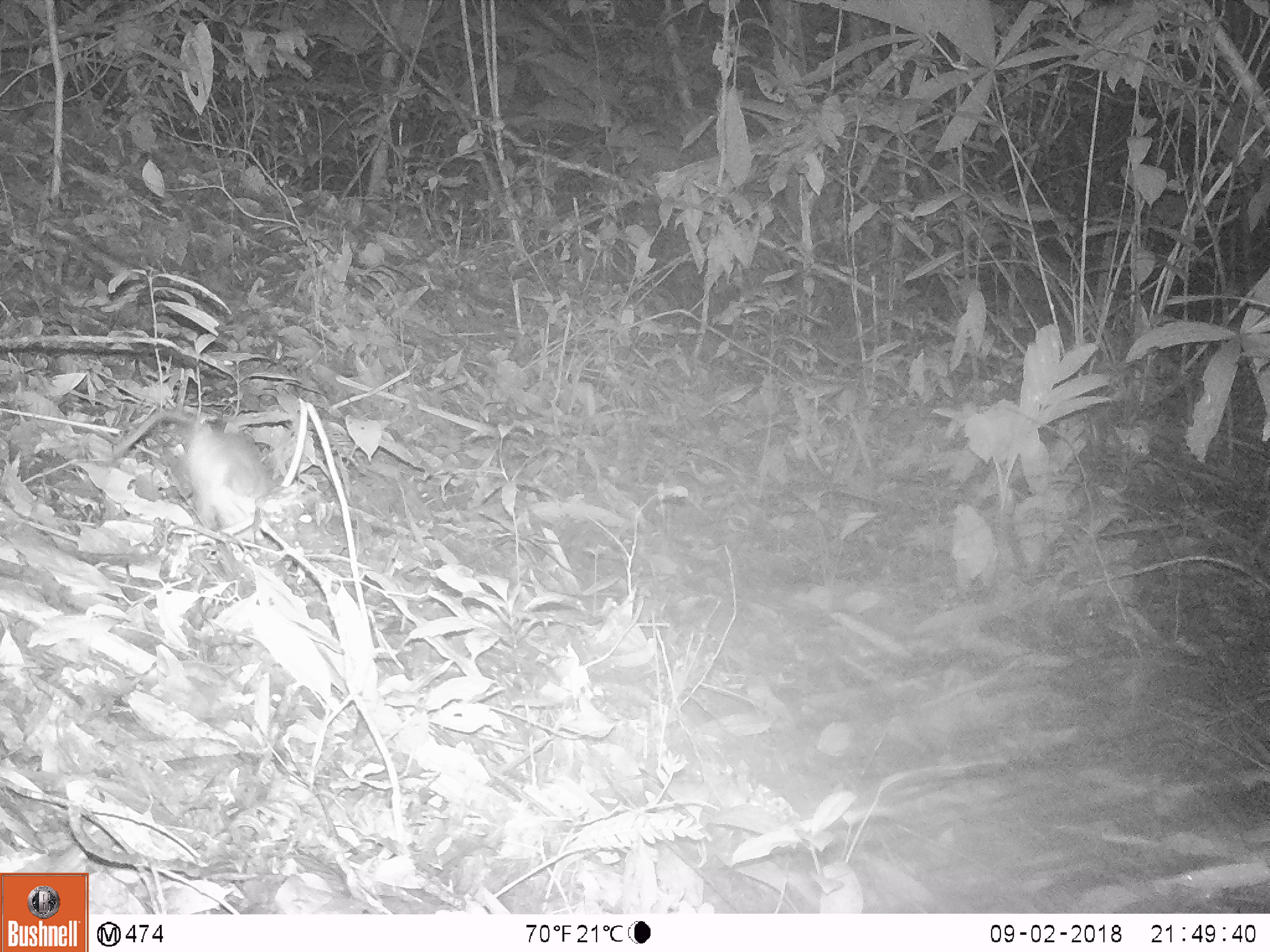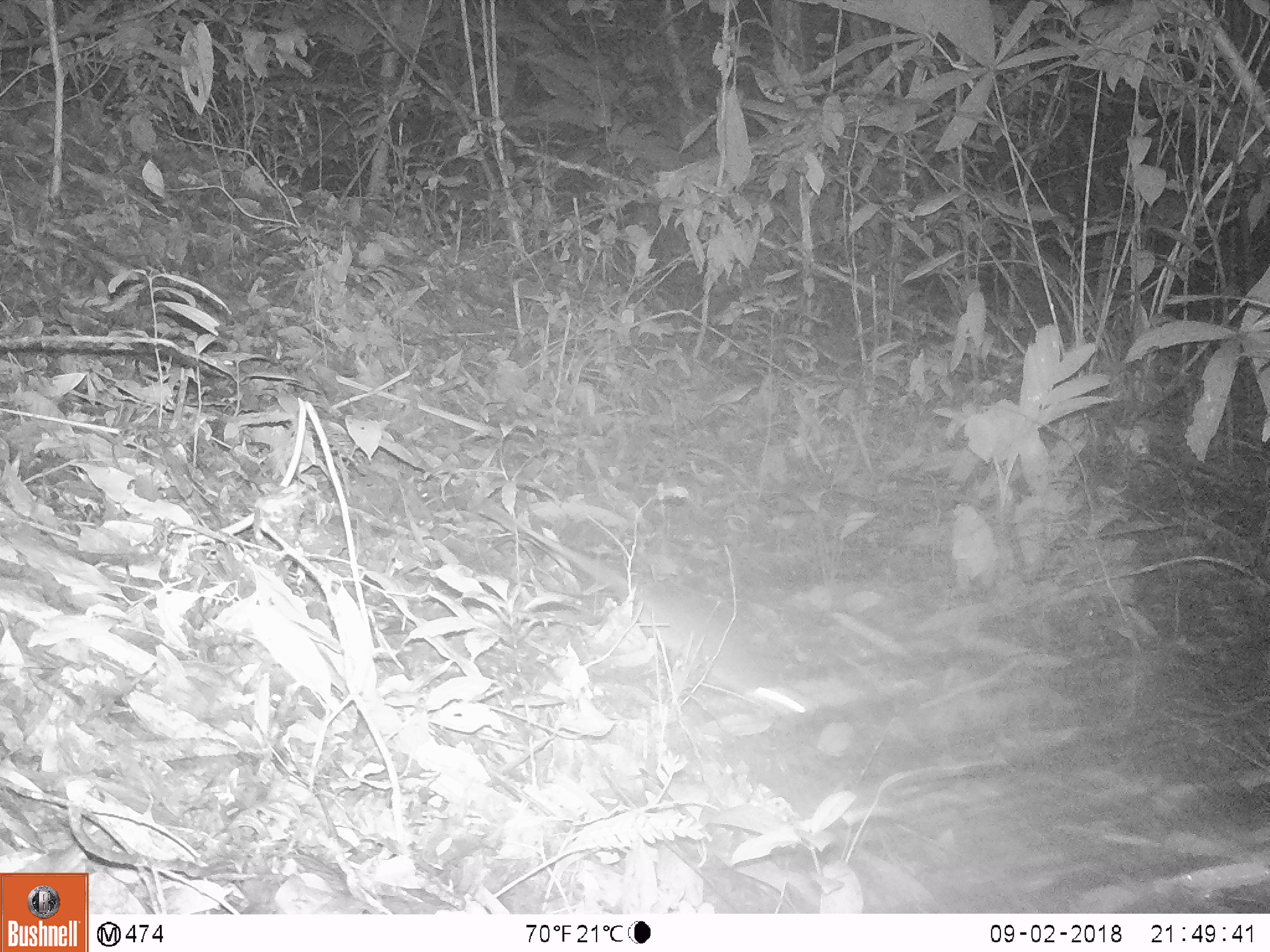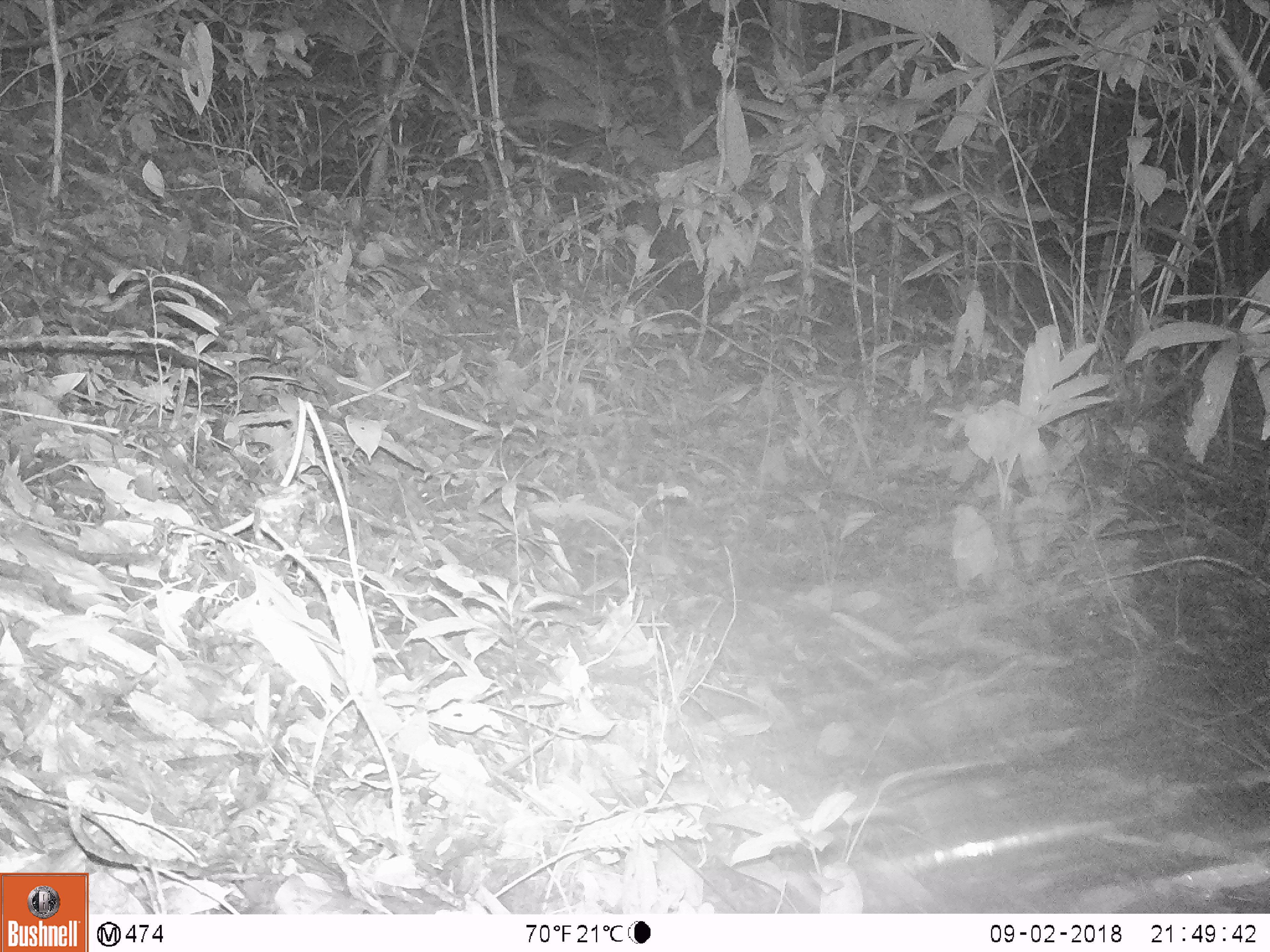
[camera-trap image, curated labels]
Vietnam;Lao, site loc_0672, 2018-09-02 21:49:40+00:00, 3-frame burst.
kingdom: Animalia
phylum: Chordata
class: Mammalia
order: Rodentia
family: Muridae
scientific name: Muridae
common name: old-world mice and rats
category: unidentified murid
Unidentified murid (old-world mice and rats) (Muridae). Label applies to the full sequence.